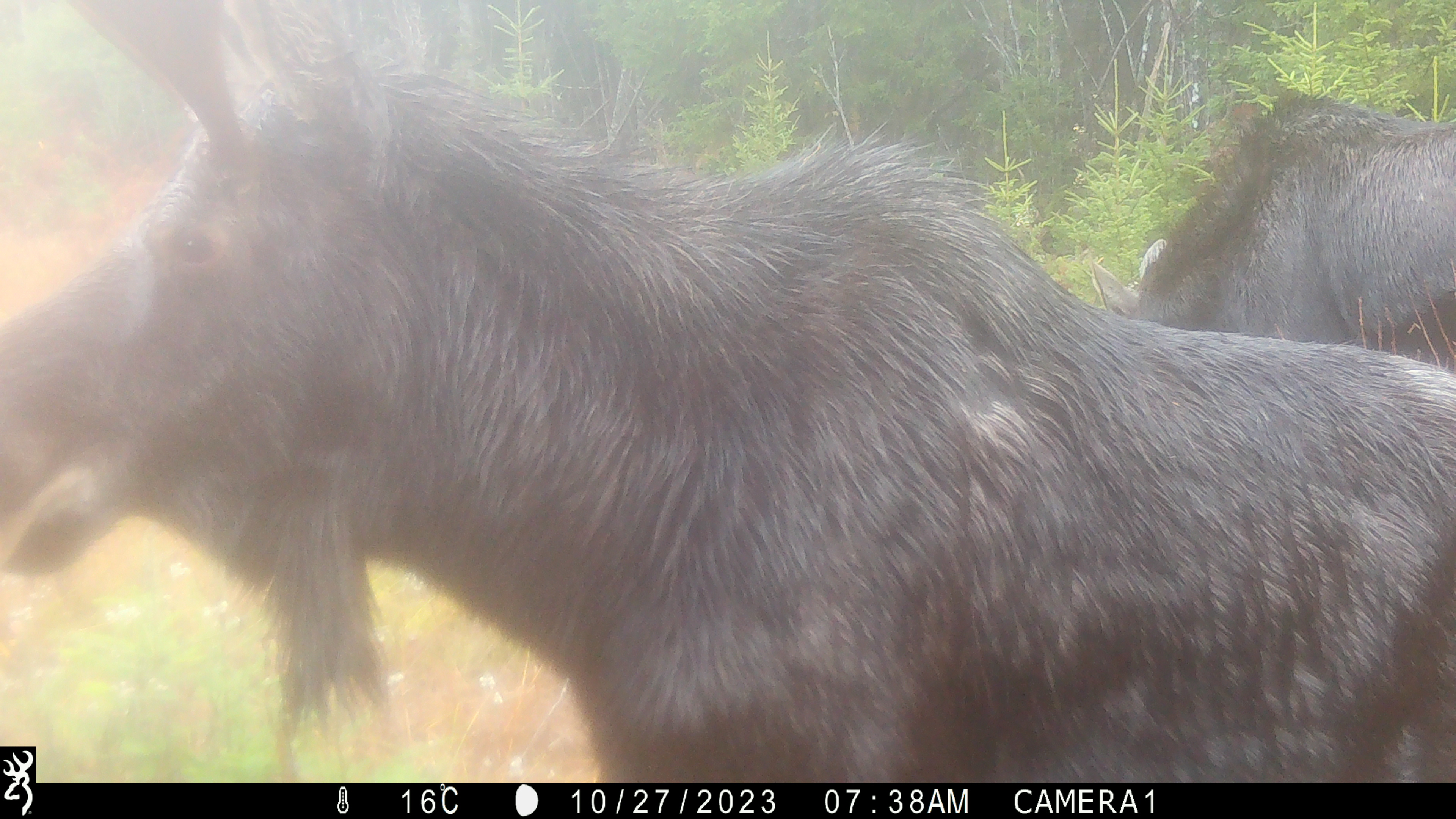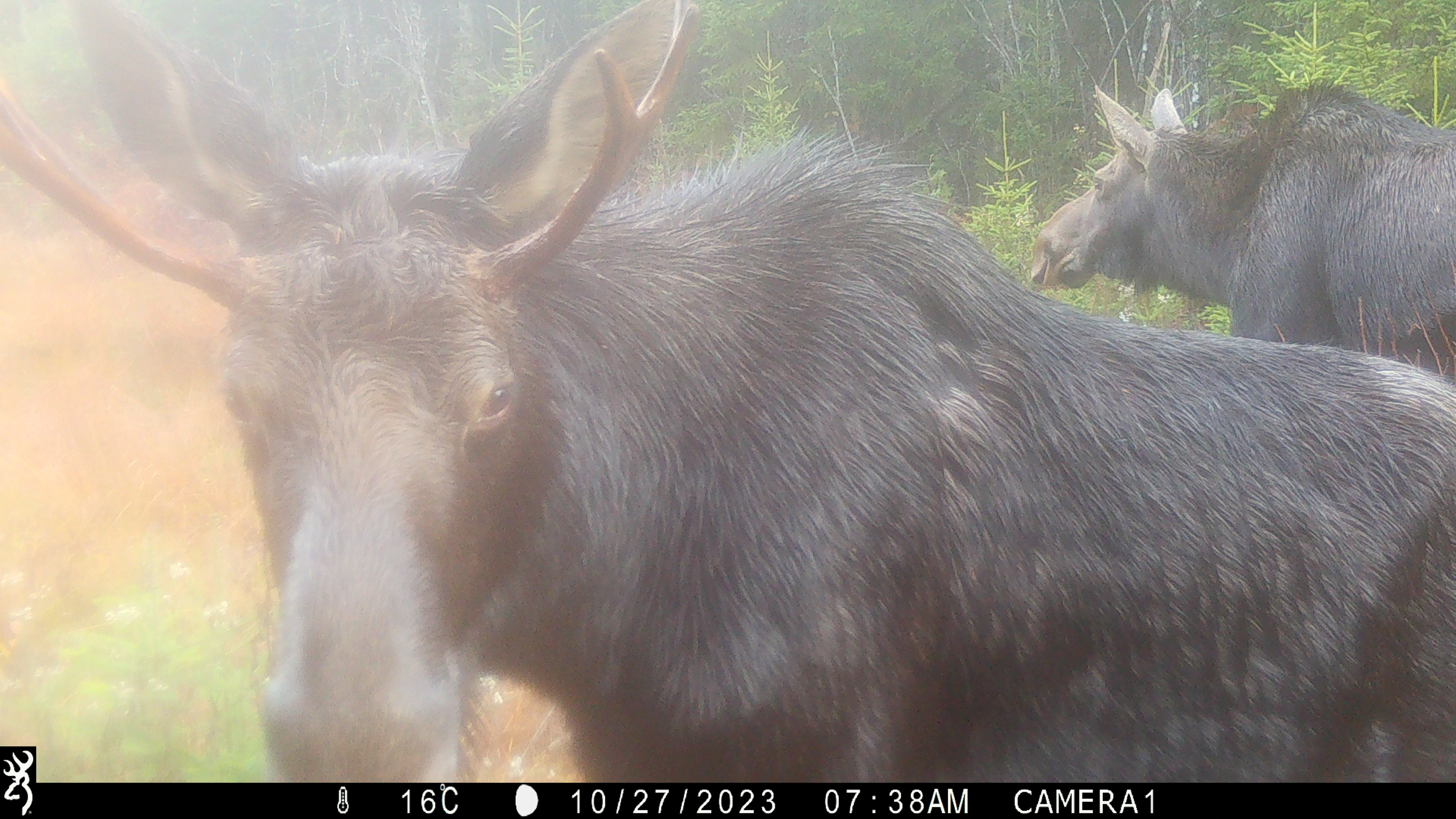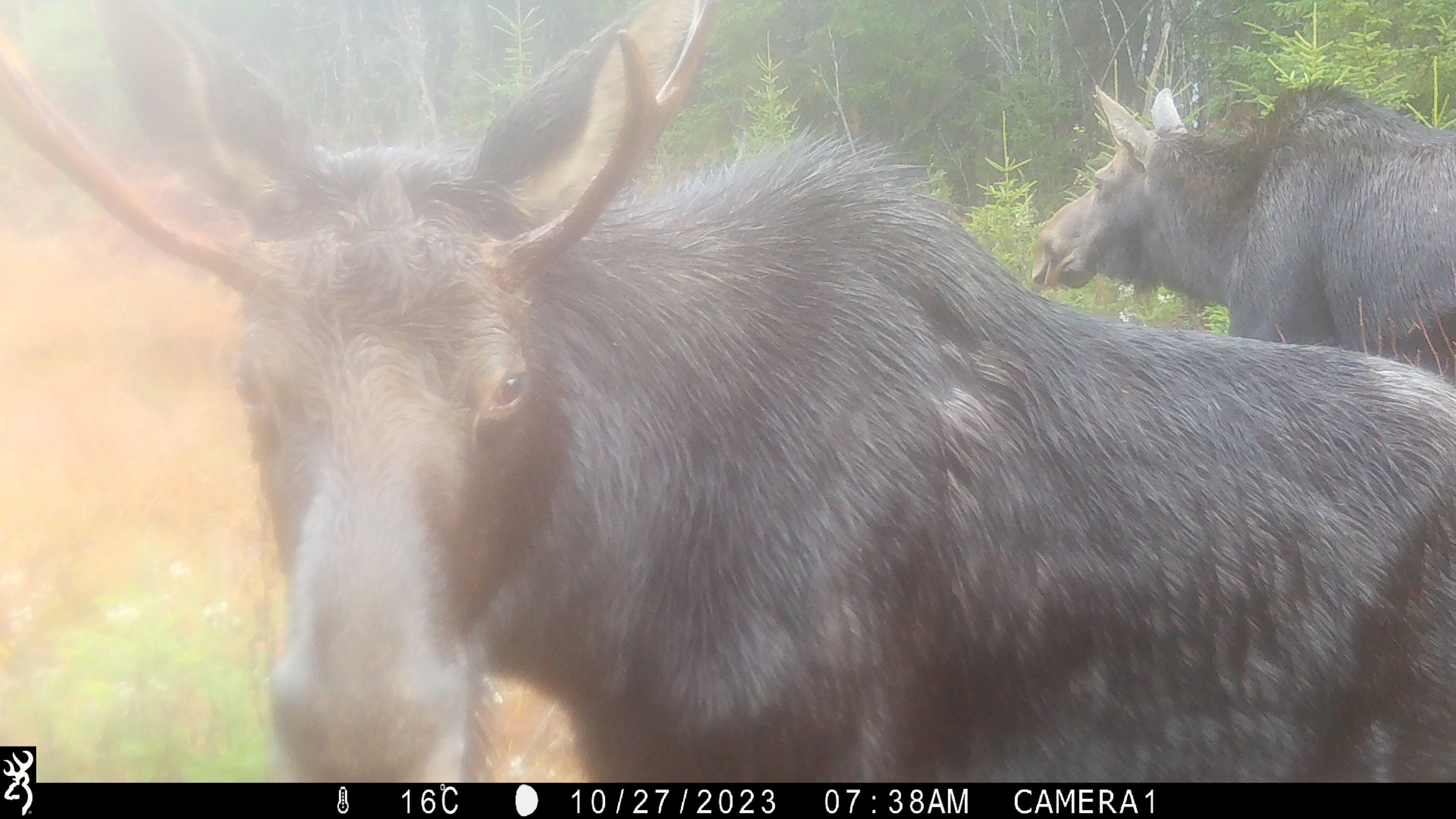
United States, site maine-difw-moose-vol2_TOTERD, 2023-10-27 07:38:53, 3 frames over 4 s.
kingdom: Animalia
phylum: Chordata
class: Mammalia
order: Artiodactyla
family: Cervidae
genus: Alces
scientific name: Alces alces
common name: moose